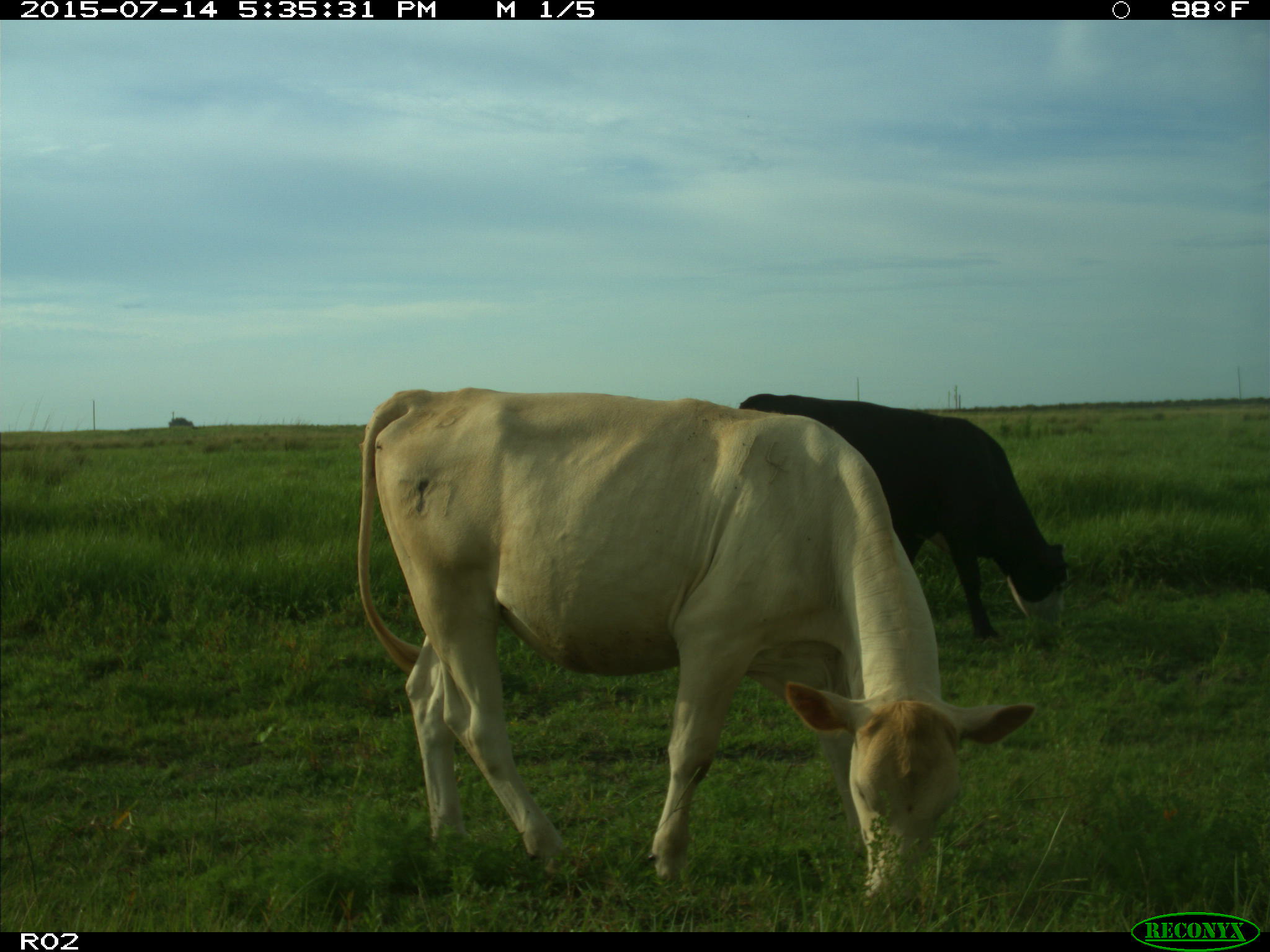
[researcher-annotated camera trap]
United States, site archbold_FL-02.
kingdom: Animalia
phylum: Chordata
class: Mammalia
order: Artiodactyla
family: Bovidae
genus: Bos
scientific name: Bos taurus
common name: domestic cow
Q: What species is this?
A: Bos taurus (domestic cow).